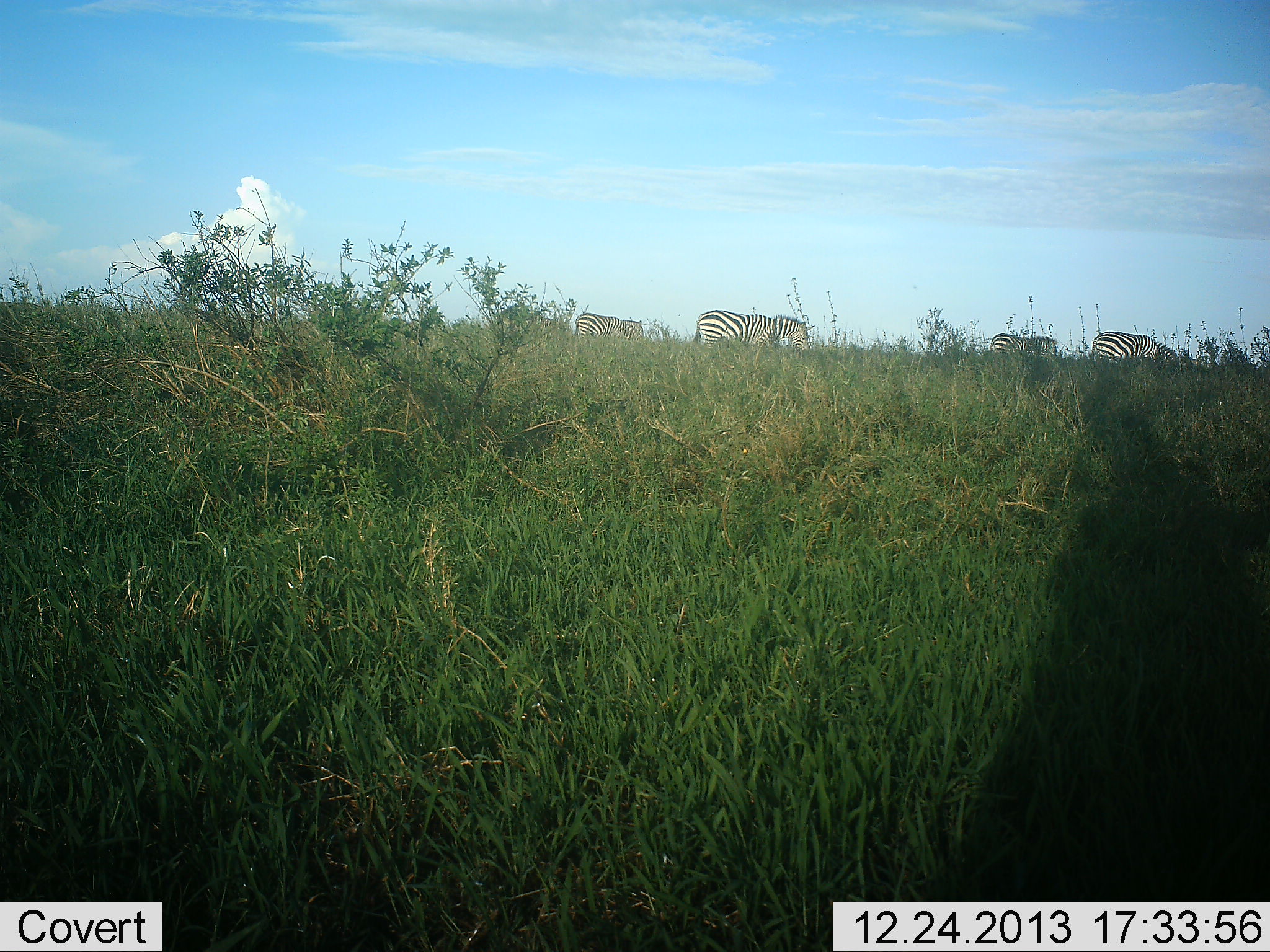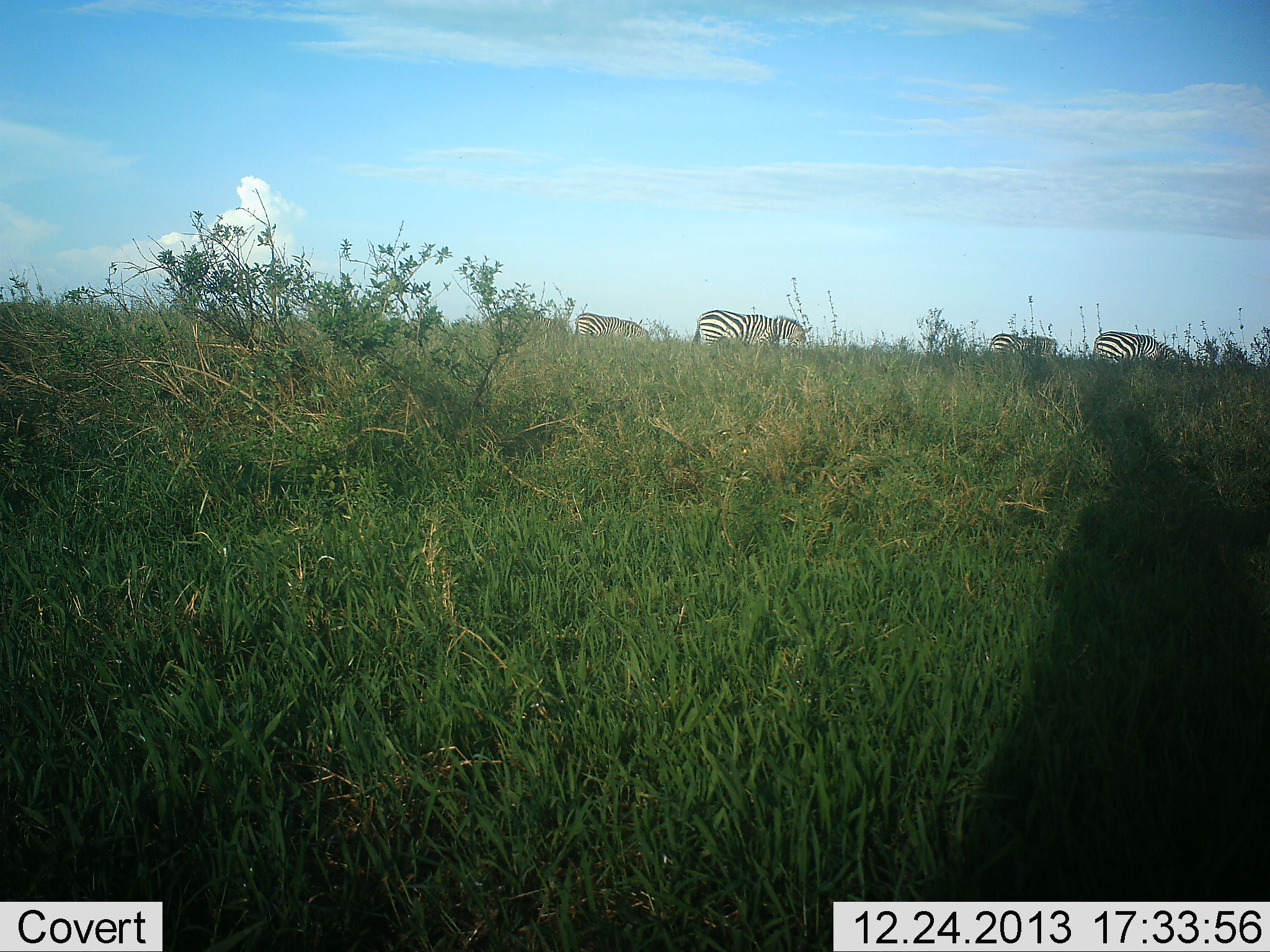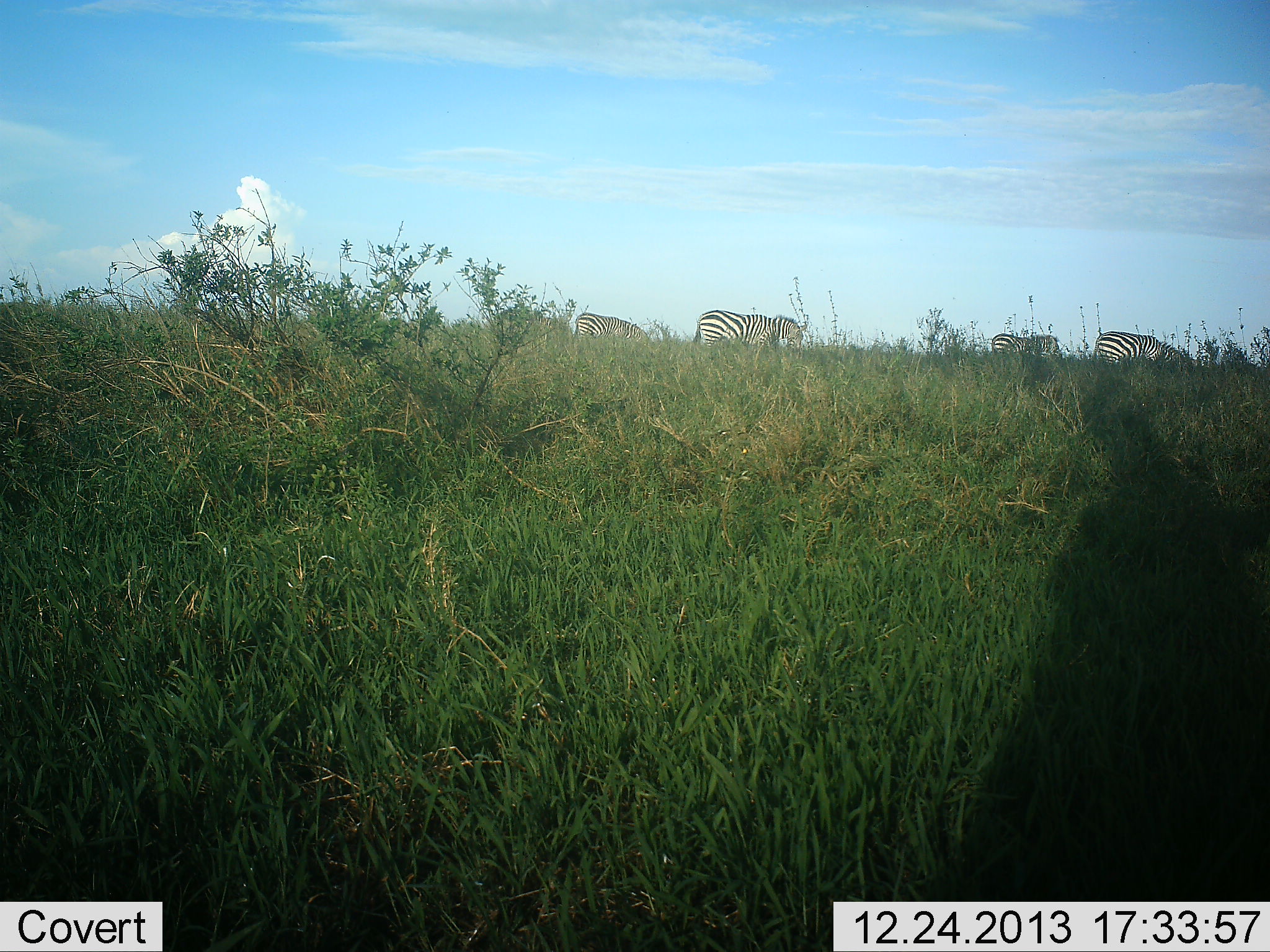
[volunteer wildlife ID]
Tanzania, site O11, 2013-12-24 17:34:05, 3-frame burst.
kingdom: Animalia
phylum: Chordata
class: Mammalia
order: Perissodactyla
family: Equidae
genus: Equus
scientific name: Equus quagga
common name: plains zebra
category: zebra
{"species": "zebra (plains zebra) (Equus quagga)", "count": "4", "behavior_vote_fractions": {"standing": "60%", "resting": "0%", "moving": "10%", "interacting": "0%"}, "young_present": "0%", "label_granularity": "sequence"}